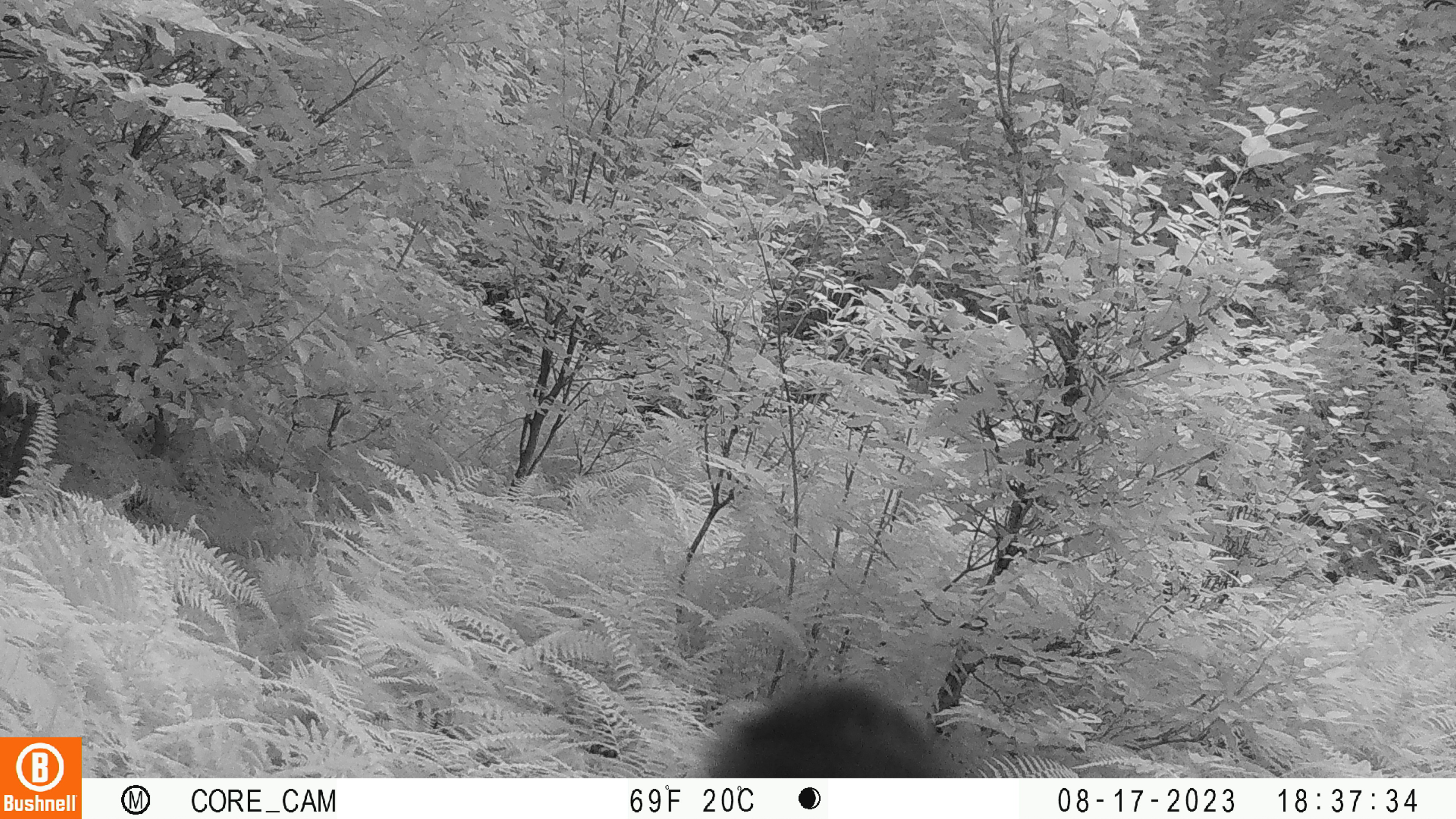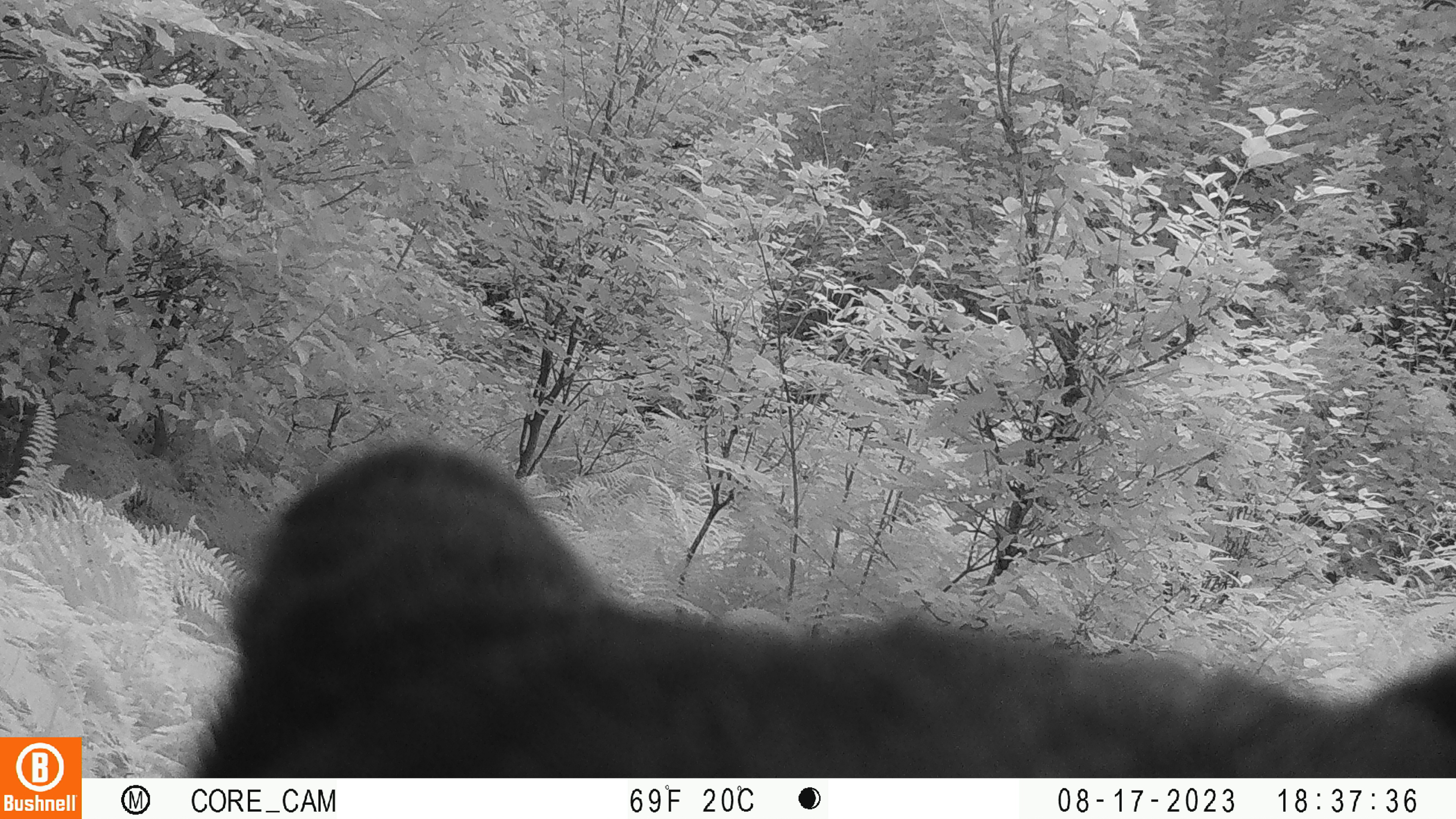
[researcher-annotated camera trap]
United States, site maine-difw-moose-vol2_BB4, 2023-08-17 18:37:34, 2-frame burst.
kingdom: Animalia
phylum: Chordata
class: Mammalia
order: Carnivora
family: Ursidae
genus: Ursus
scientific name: Ursus americanus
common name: black bear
Black bear (Ursus americanus).